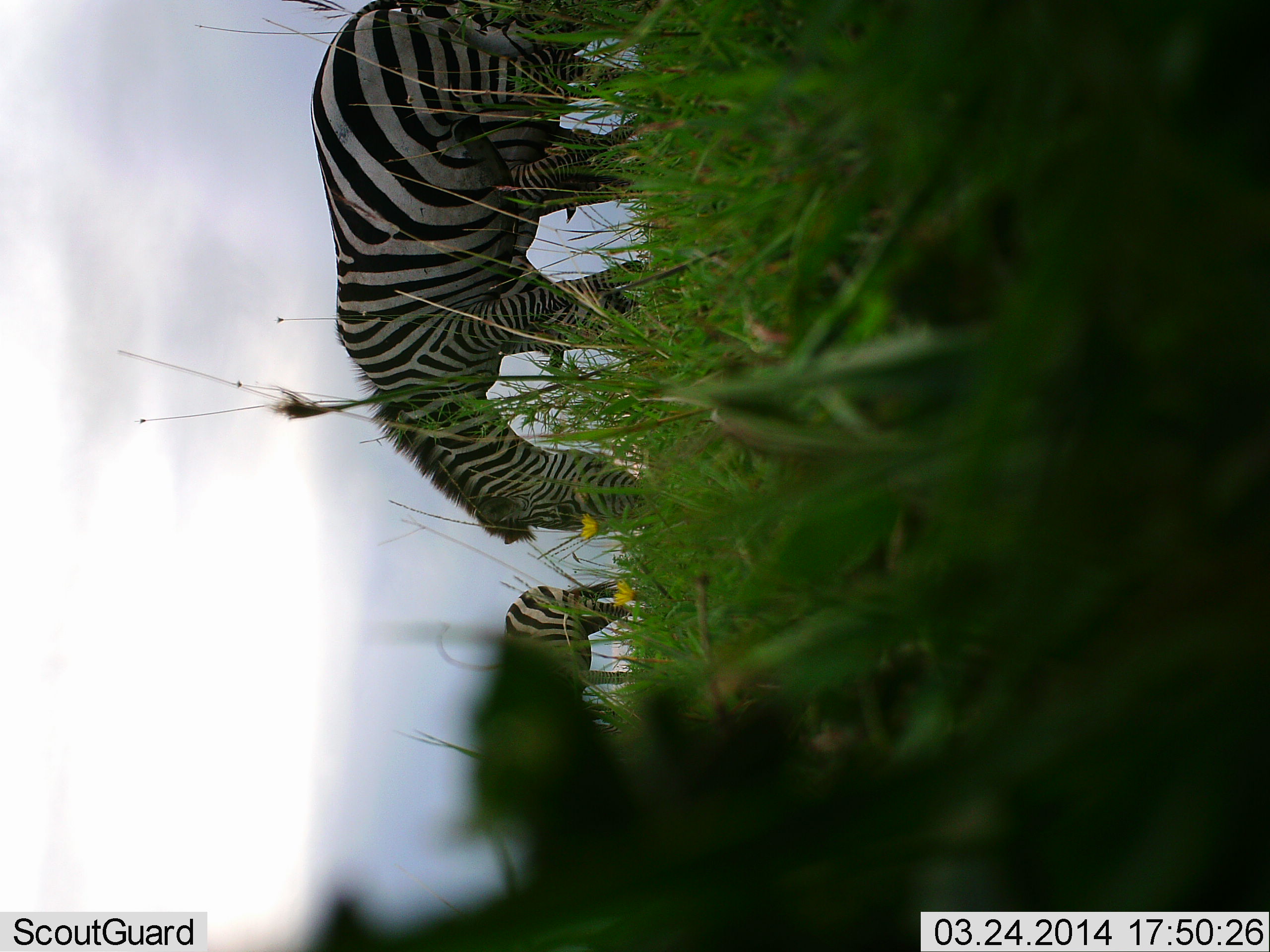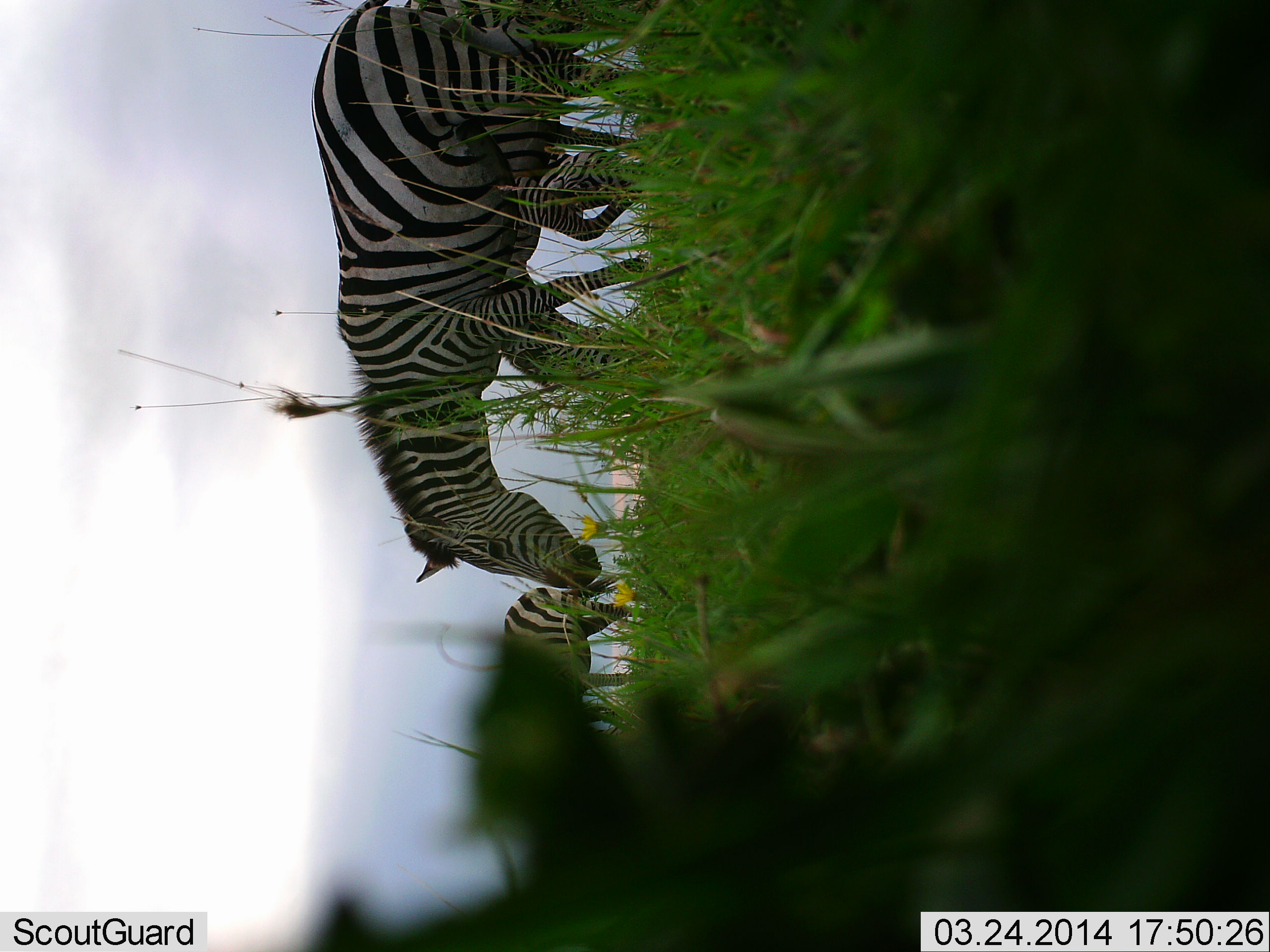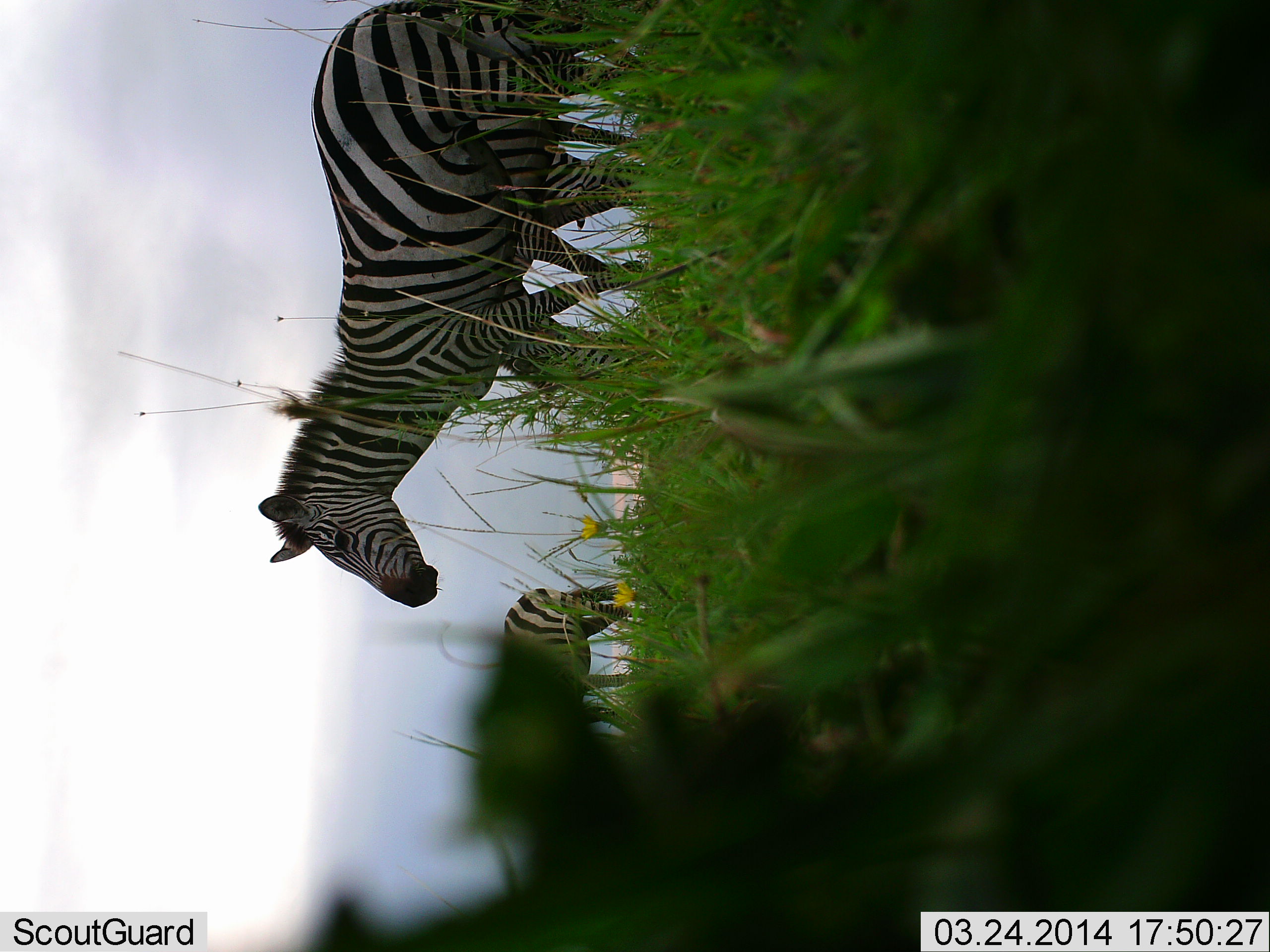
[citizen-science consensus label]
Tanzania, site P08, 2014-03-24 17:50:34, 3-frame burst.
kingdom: Animalia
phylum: Chordata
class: Mammalia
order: Perissodactyla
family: Equidae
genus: Equus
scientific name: Equus quagga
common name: plains zebra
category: zebra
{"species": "zebra (plains zebra) (Equus quagga)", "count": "3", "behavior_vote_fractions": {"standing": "50%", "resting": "0%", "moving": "10%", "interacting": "0%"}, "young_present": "0%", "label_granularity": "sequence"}